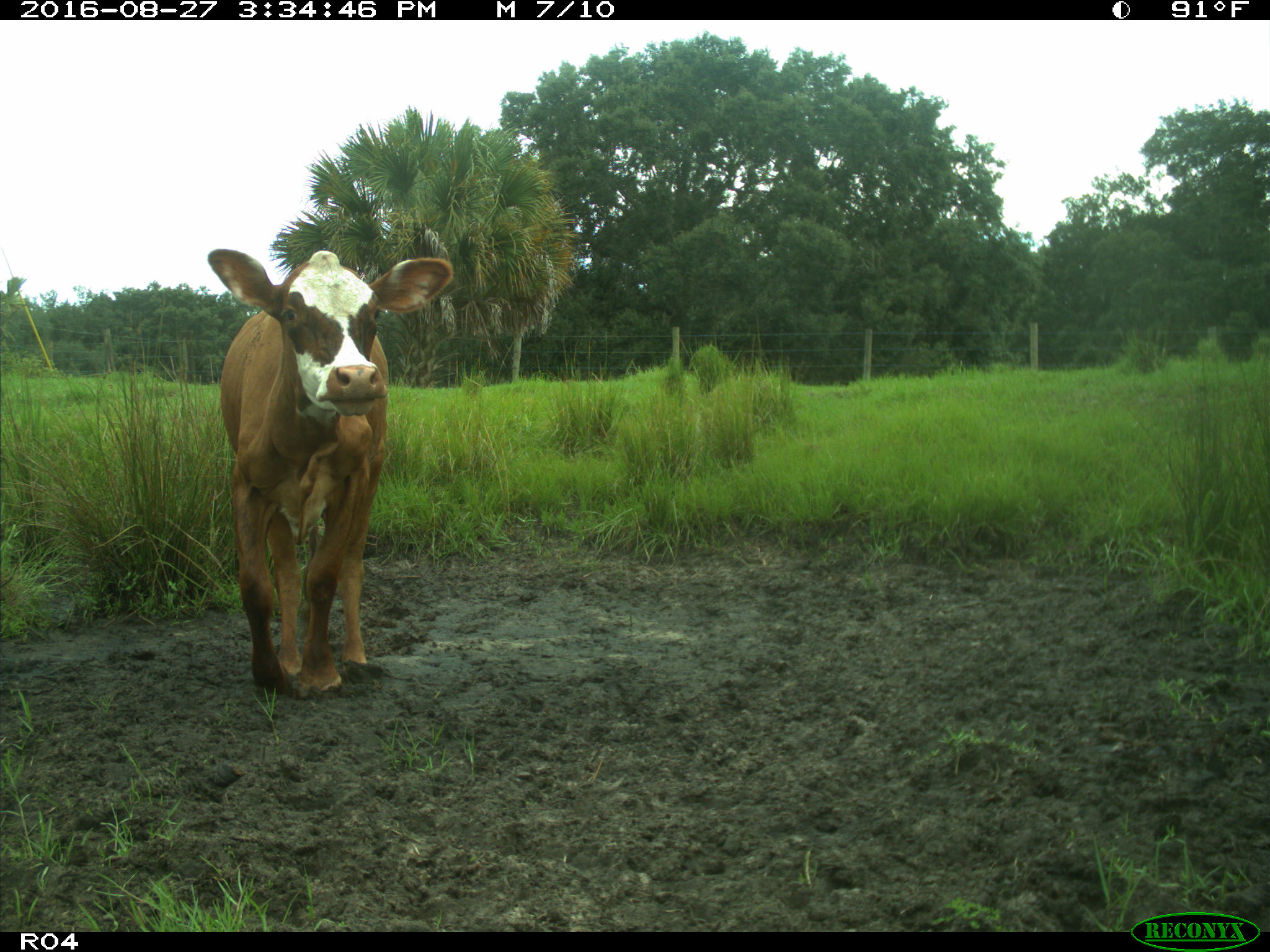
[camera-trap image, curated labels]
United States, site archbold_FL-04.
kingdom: Animalia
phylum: Chordata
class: Mammalia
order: Artiodactyla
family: Bovidae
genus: Bos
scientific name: Bos taurus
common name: domestic cow